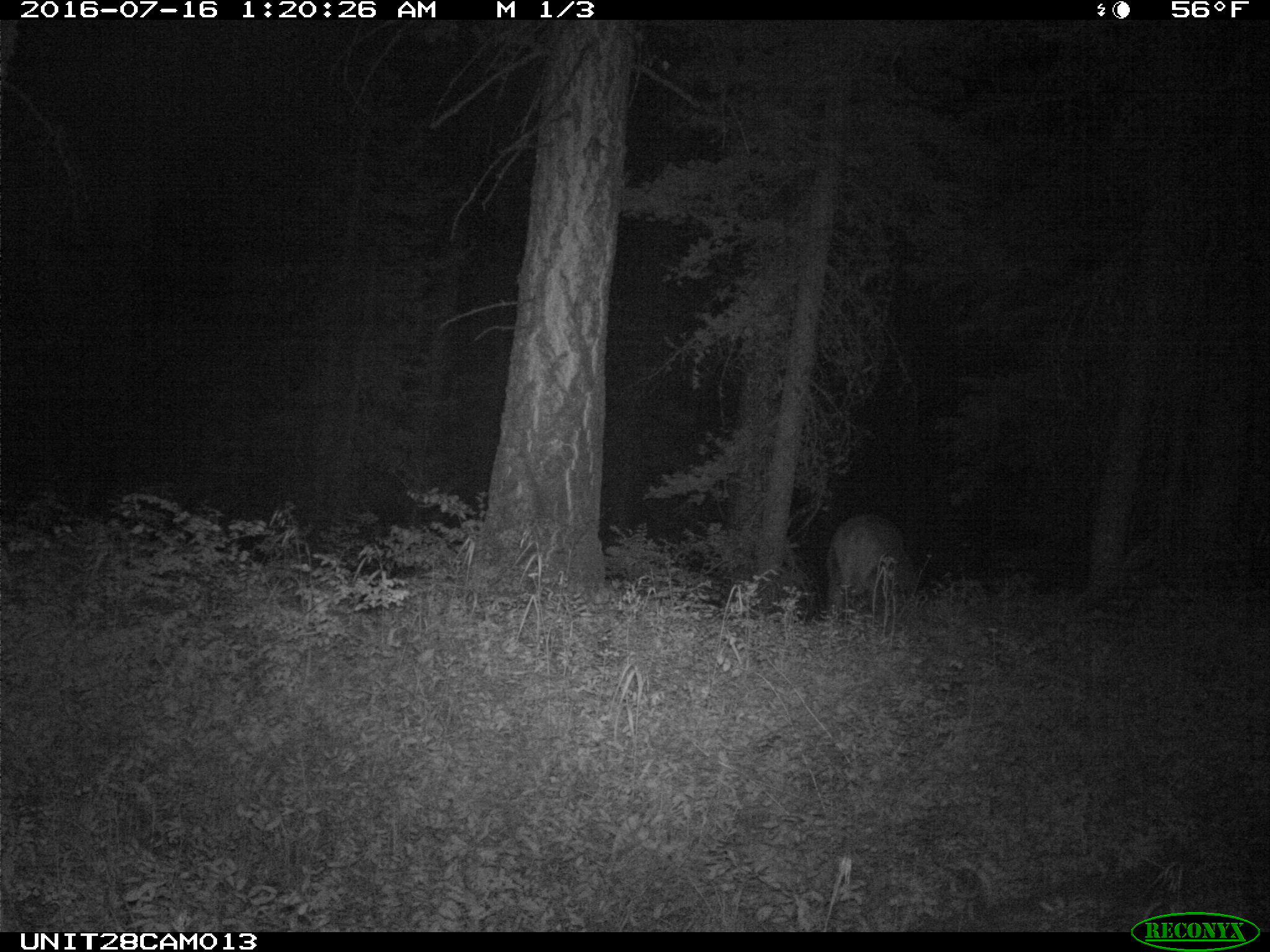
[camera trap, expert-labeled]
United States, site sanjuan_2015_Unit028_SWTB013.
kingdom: Animalia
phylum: Chordata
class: Mammalia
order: Artiodactyla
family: Cervidae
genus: Cervus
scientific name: Cervus elaphus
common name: red deer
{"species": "Cervus elaphus (red deer)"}